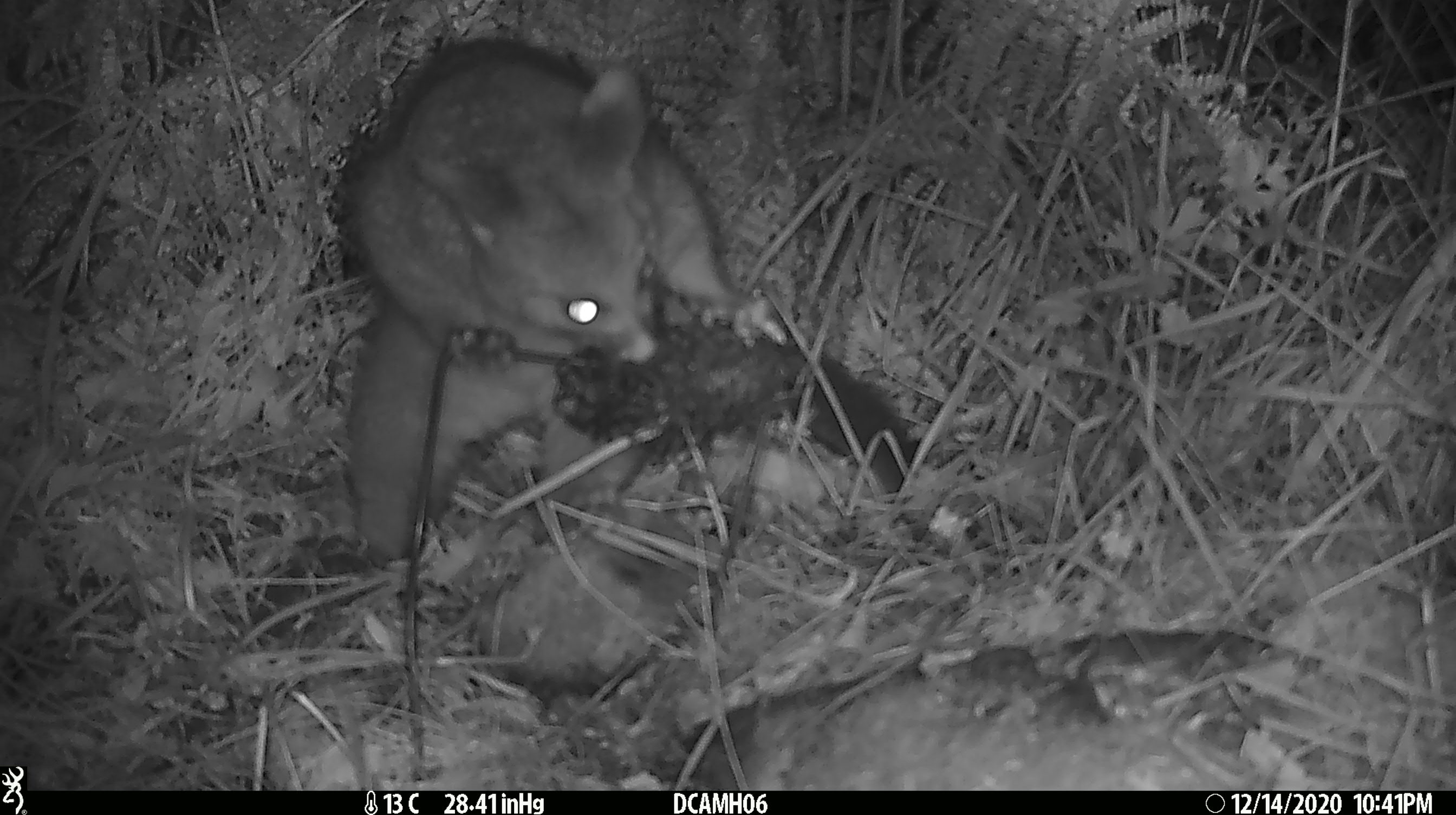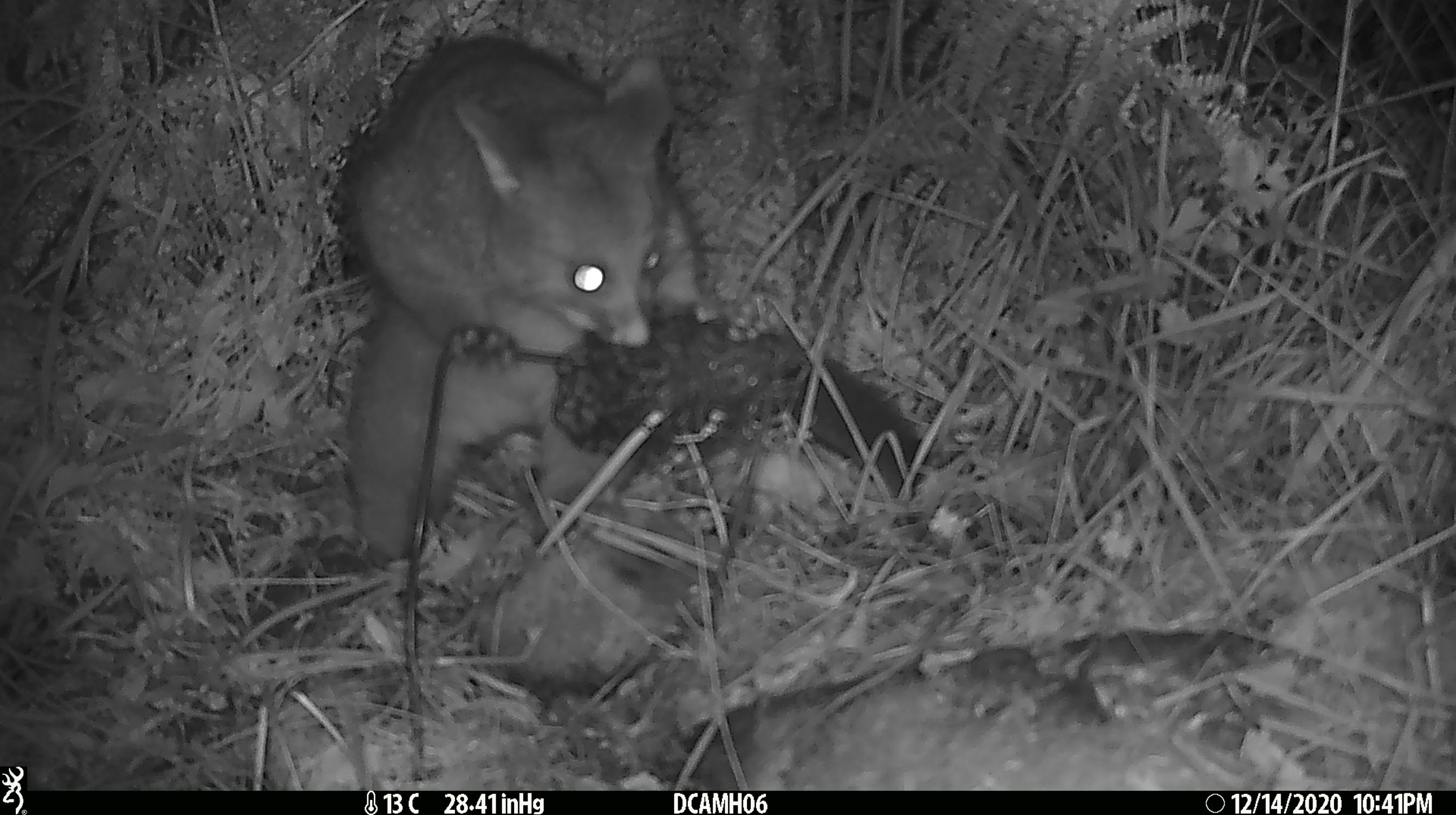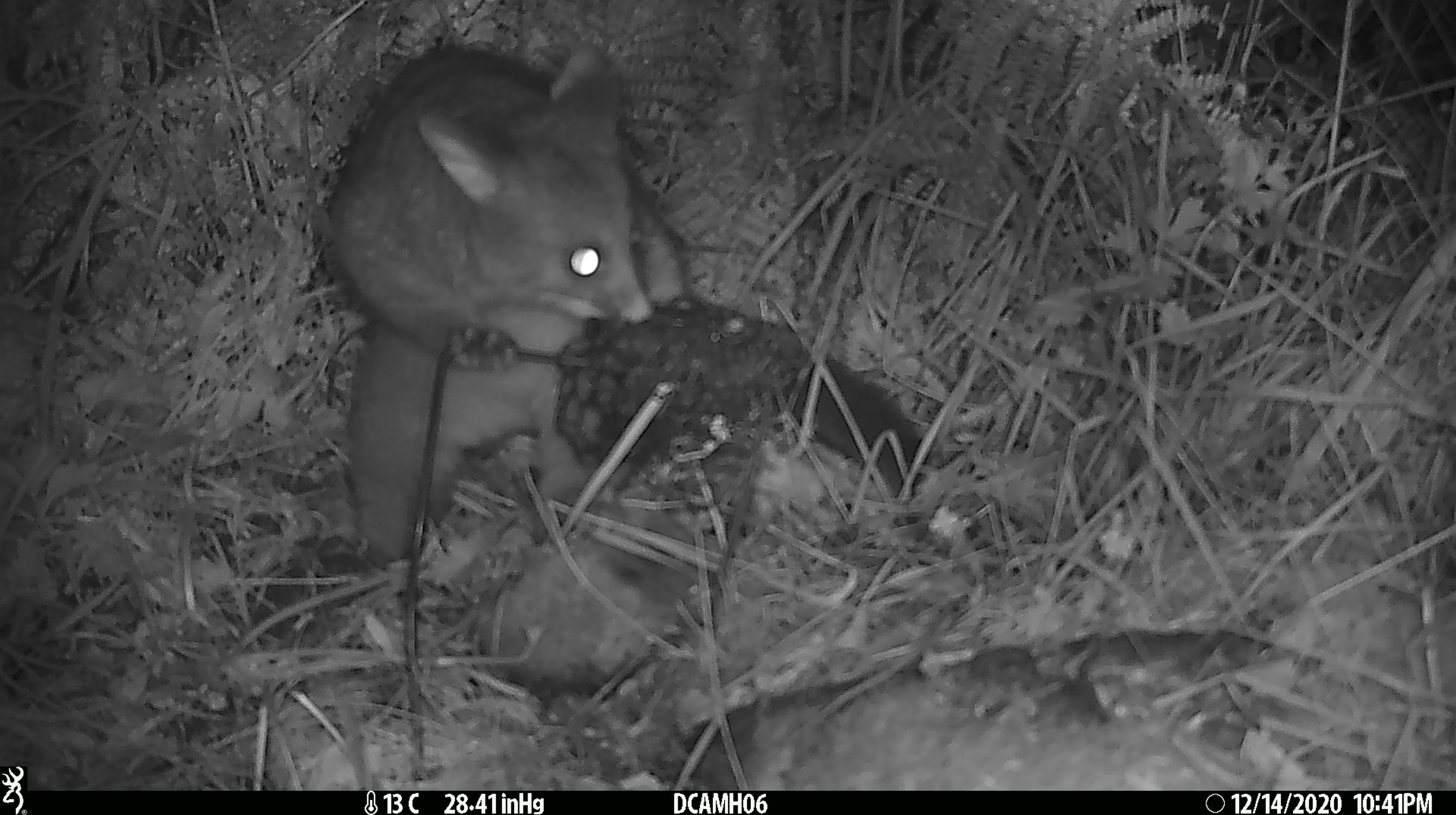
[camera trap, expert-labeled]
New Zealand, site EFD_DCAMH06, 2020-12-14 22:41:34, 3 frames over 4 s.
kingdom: Animalia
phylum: Chordata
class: Mammalia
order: Diprotodontia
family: Phalangeridae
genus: Trichosurus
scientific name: Trichosurus vulpecula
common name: common brushtail possum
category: possum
Possum (common brushtail possum) (Trichosurus vulpecula).